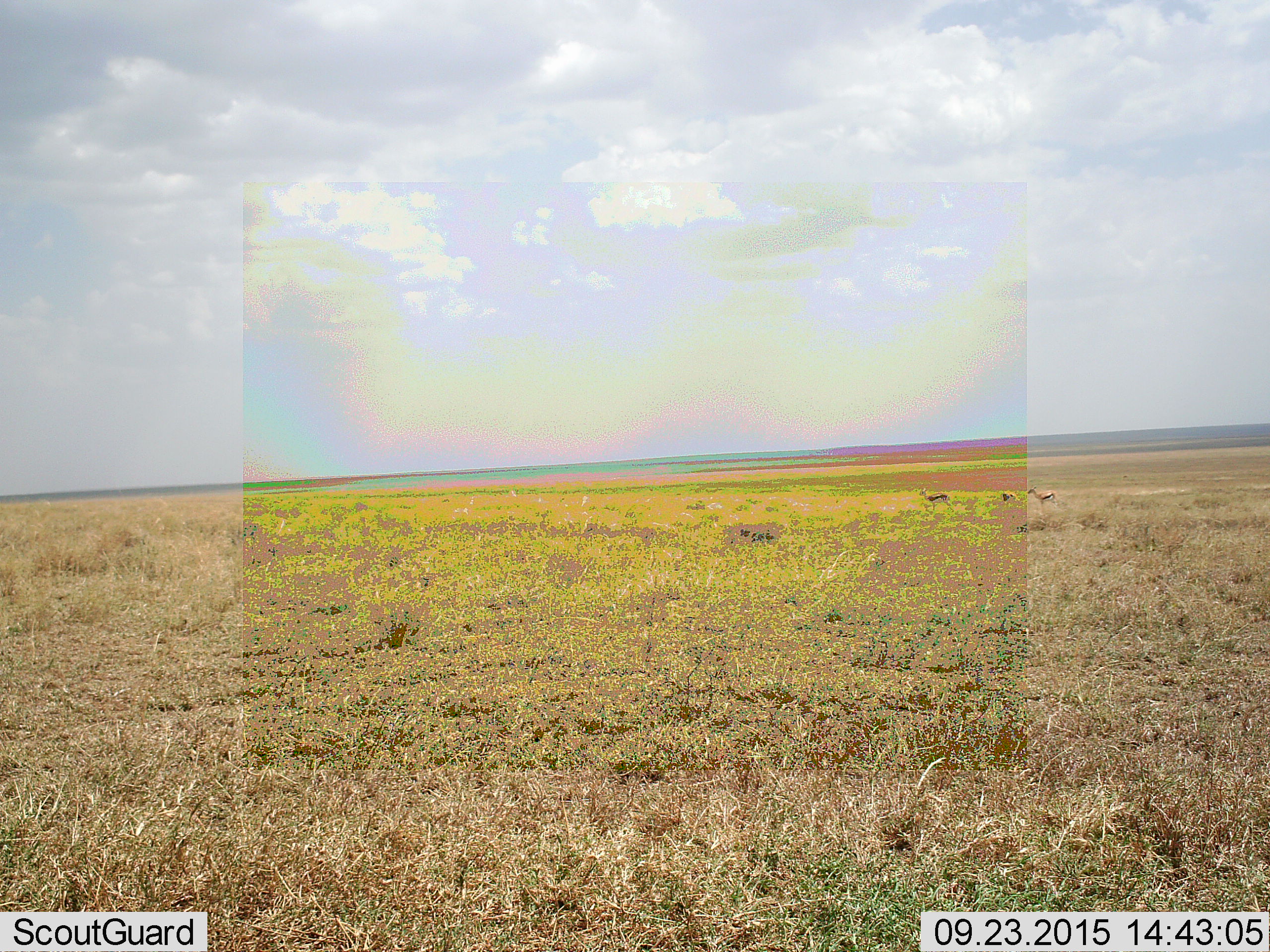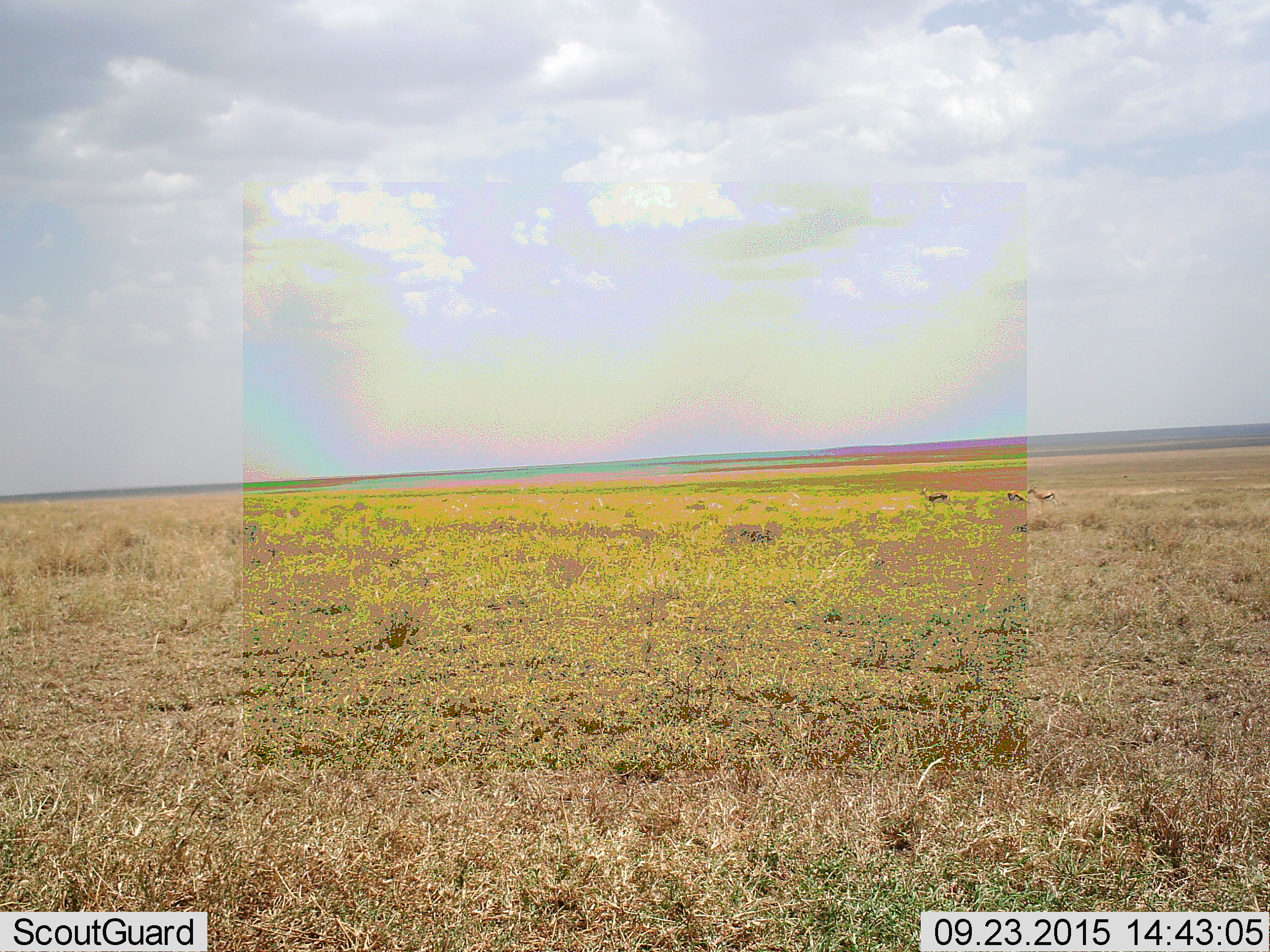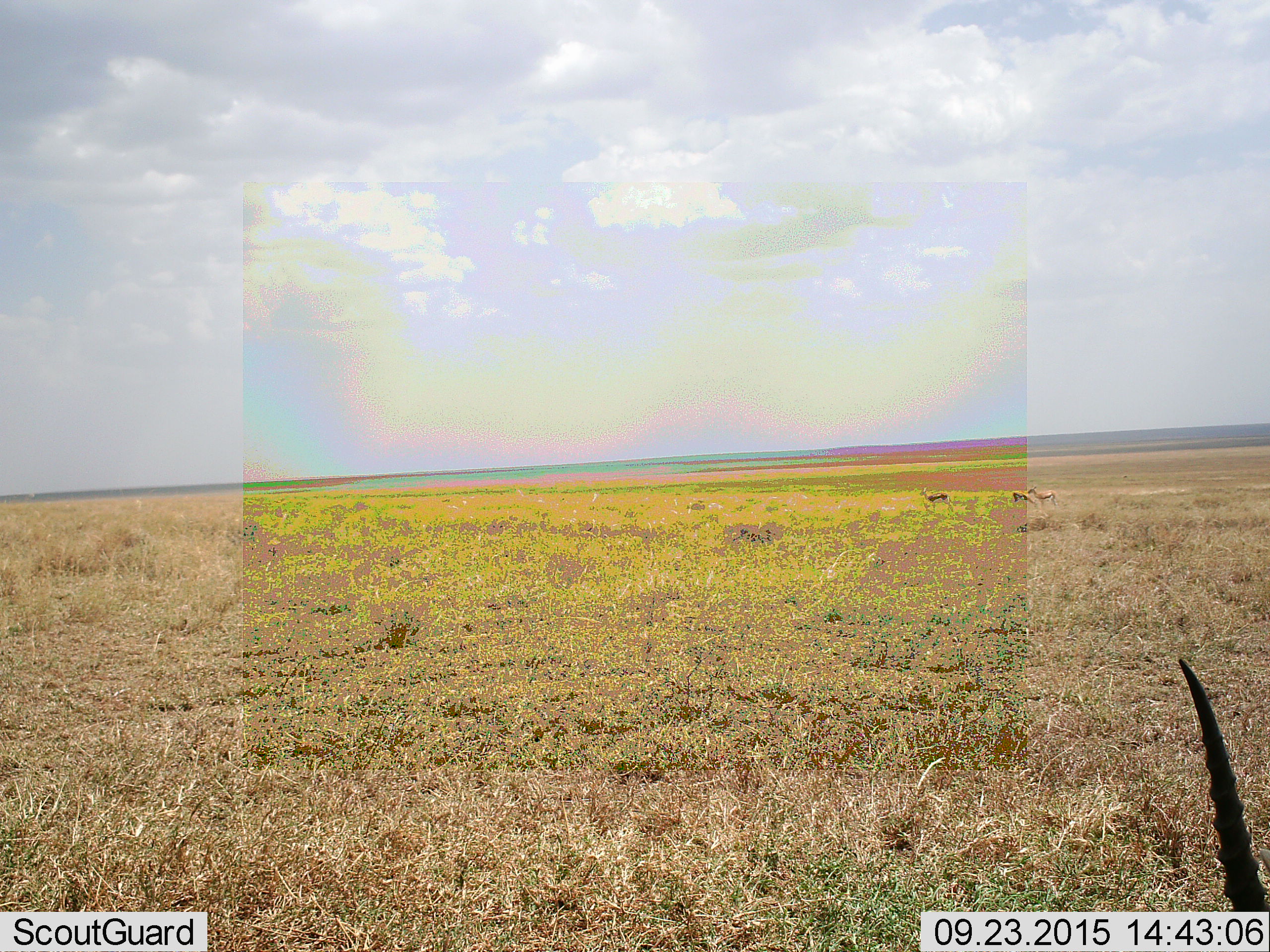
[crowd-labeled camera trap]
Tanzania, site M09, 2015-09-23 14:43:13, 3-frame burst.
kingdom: Animalia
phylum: Chordata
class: Mammalia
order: Artiodactyla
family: Bovidae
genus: Eudorcas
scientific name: Eudorcas thomsonii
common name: thomson's gazelle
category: gazellethomsons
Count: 4.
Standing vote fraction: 83%.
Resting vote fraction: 0%.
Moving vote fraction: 33%.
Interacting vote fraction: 0%.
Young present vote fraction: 0%.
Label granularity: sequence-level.